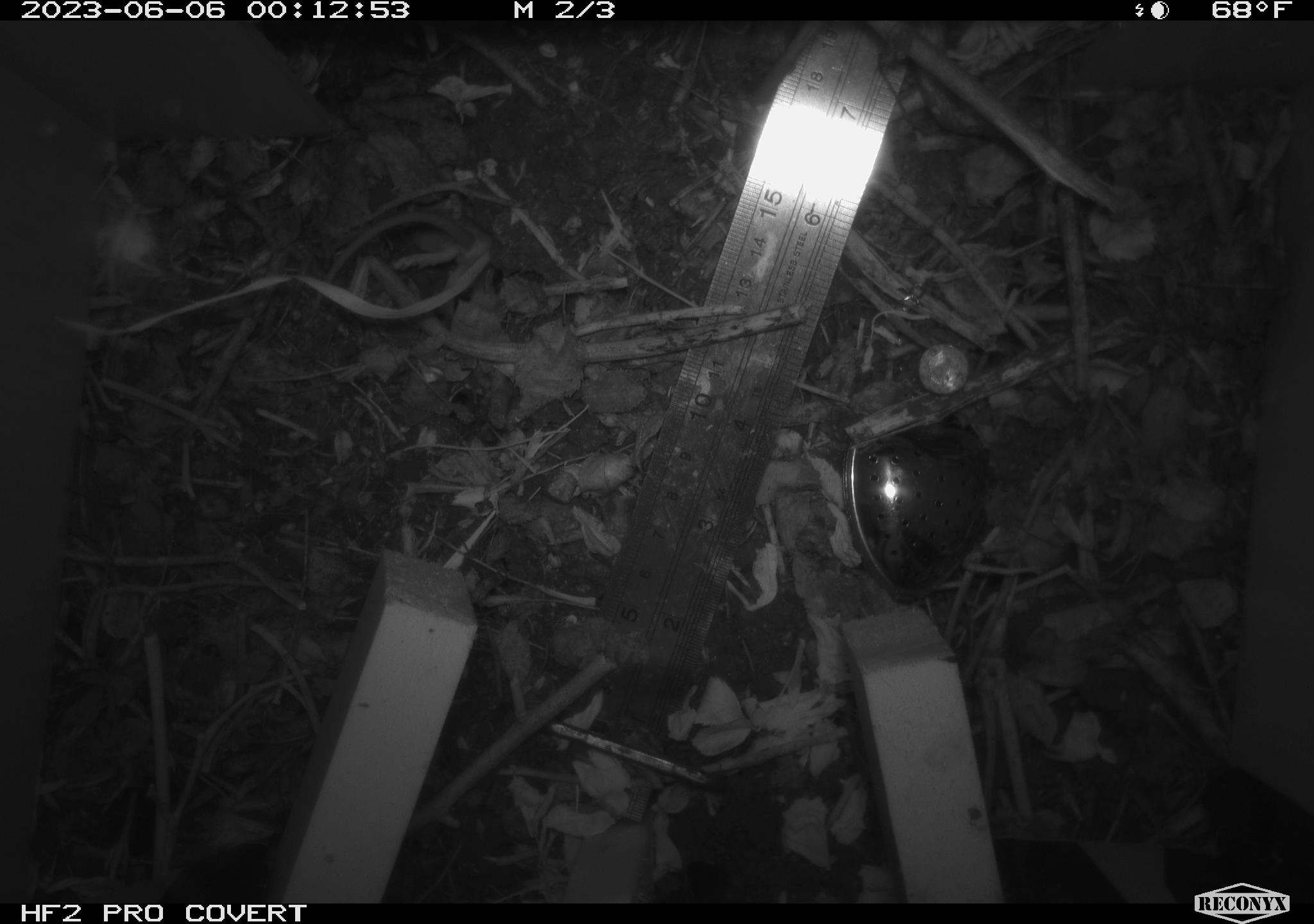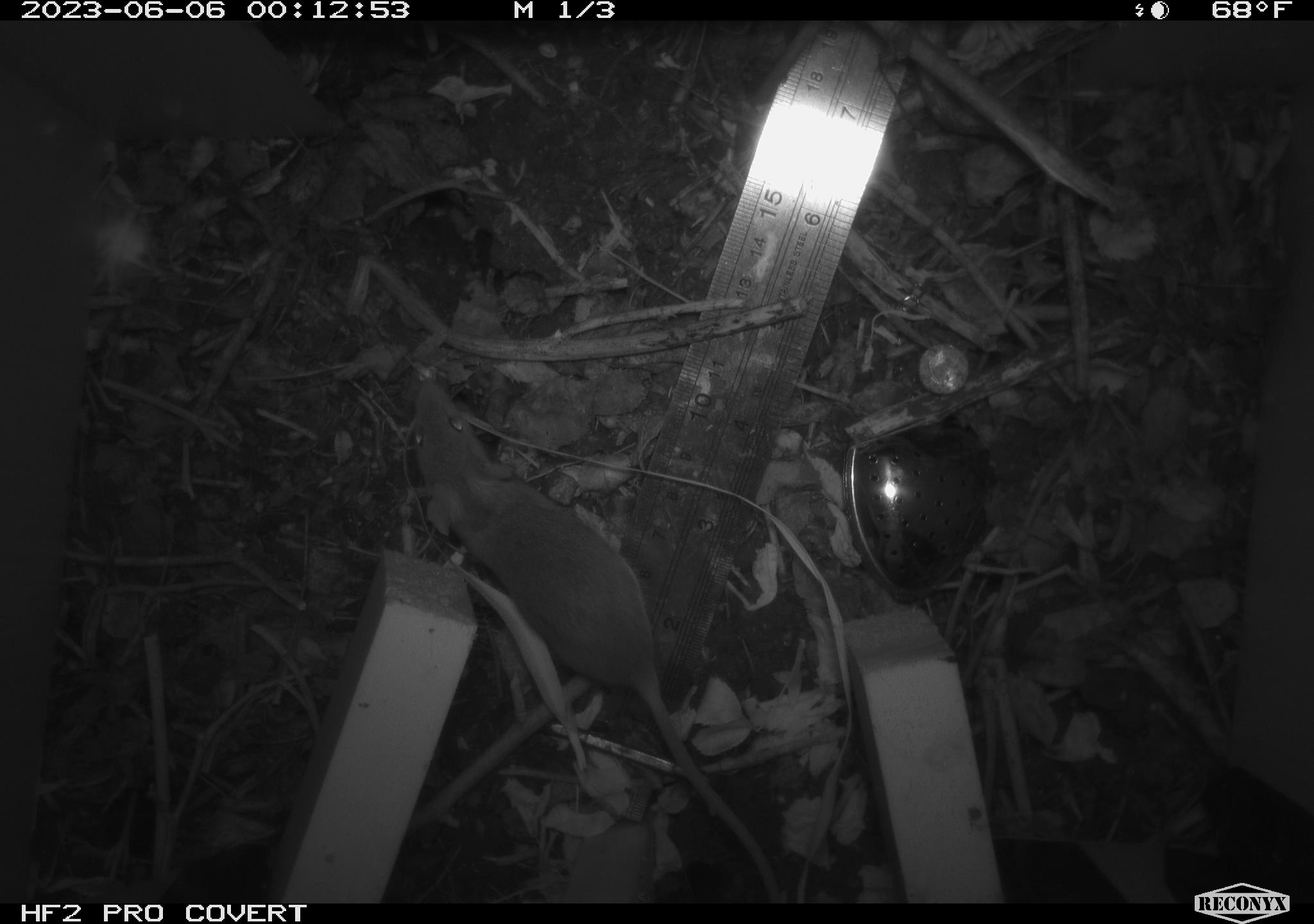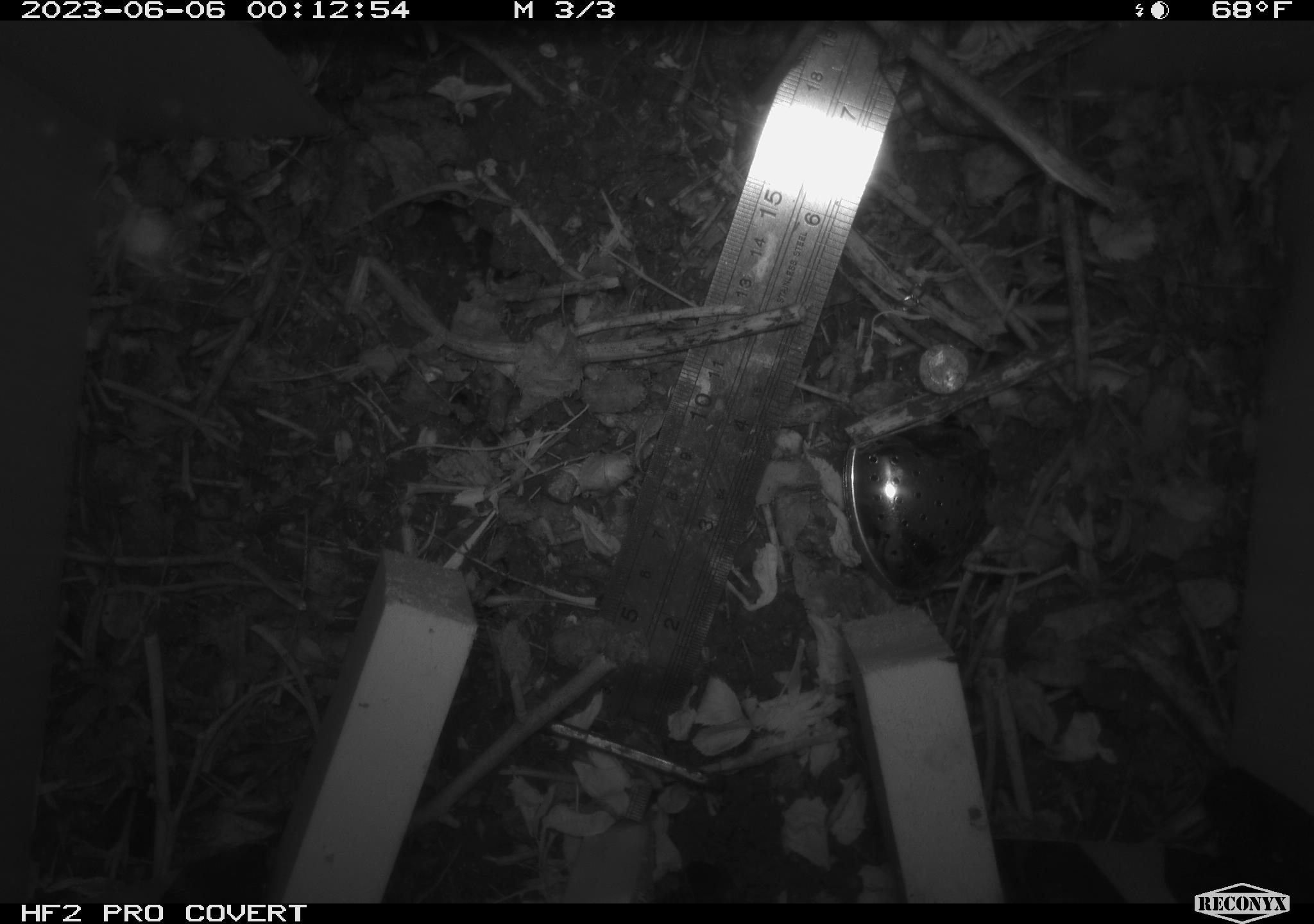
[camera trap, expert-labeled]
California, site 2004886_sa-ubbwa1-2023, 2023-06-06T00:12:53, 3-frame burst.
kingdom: Animalia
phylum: Chordata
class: Mammalia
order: Rodentia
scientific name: Rodentia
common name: rodent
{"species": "rodent (Rodentia)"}